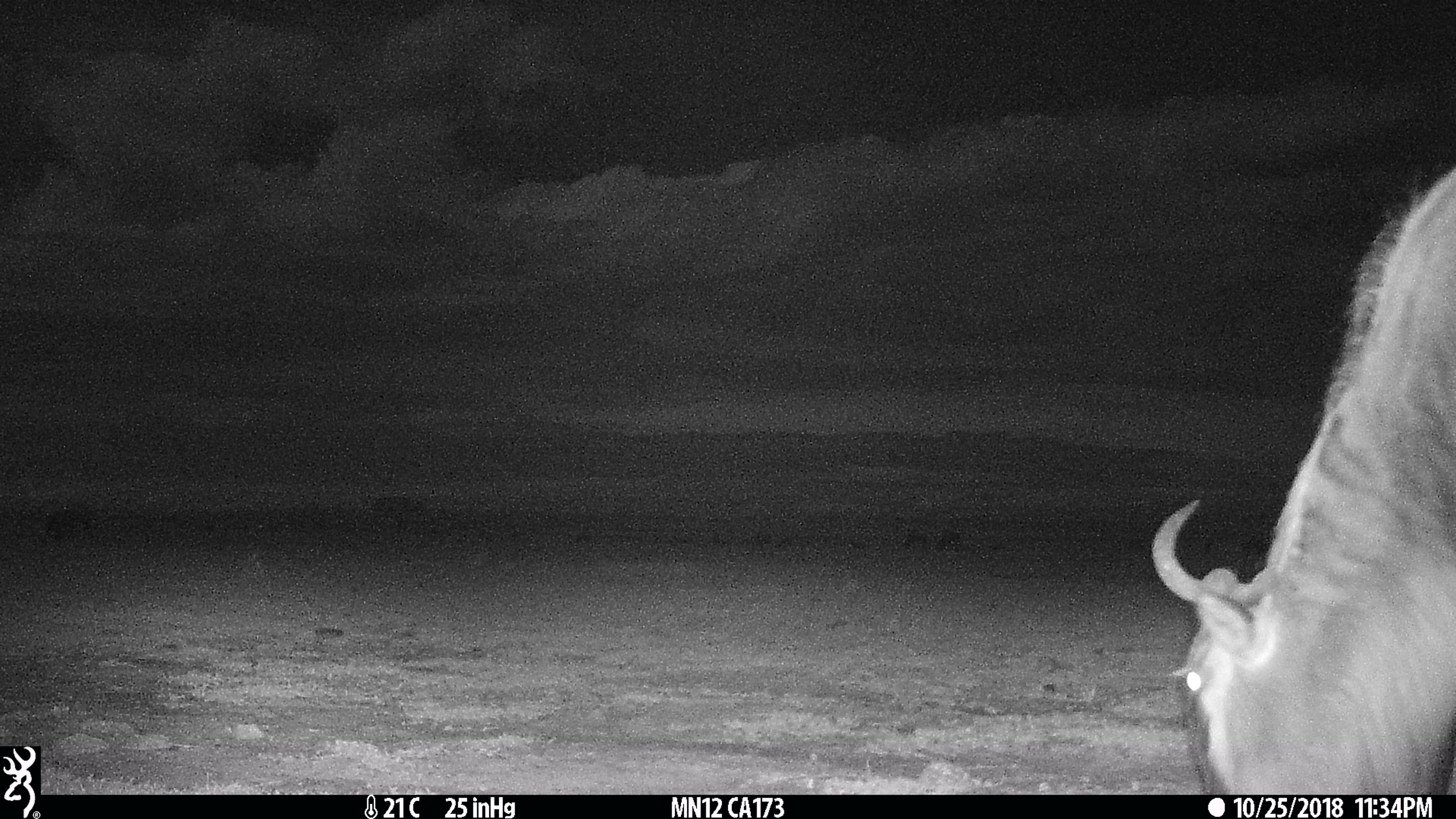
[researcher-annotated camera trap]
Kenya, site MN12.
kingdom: Animalia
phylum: Chordata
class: Mammalia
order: Artiodactyla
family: Bovidae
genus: Connochaetes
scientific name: Connochaetes taurinus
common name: blue wildebeest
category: wildebeest